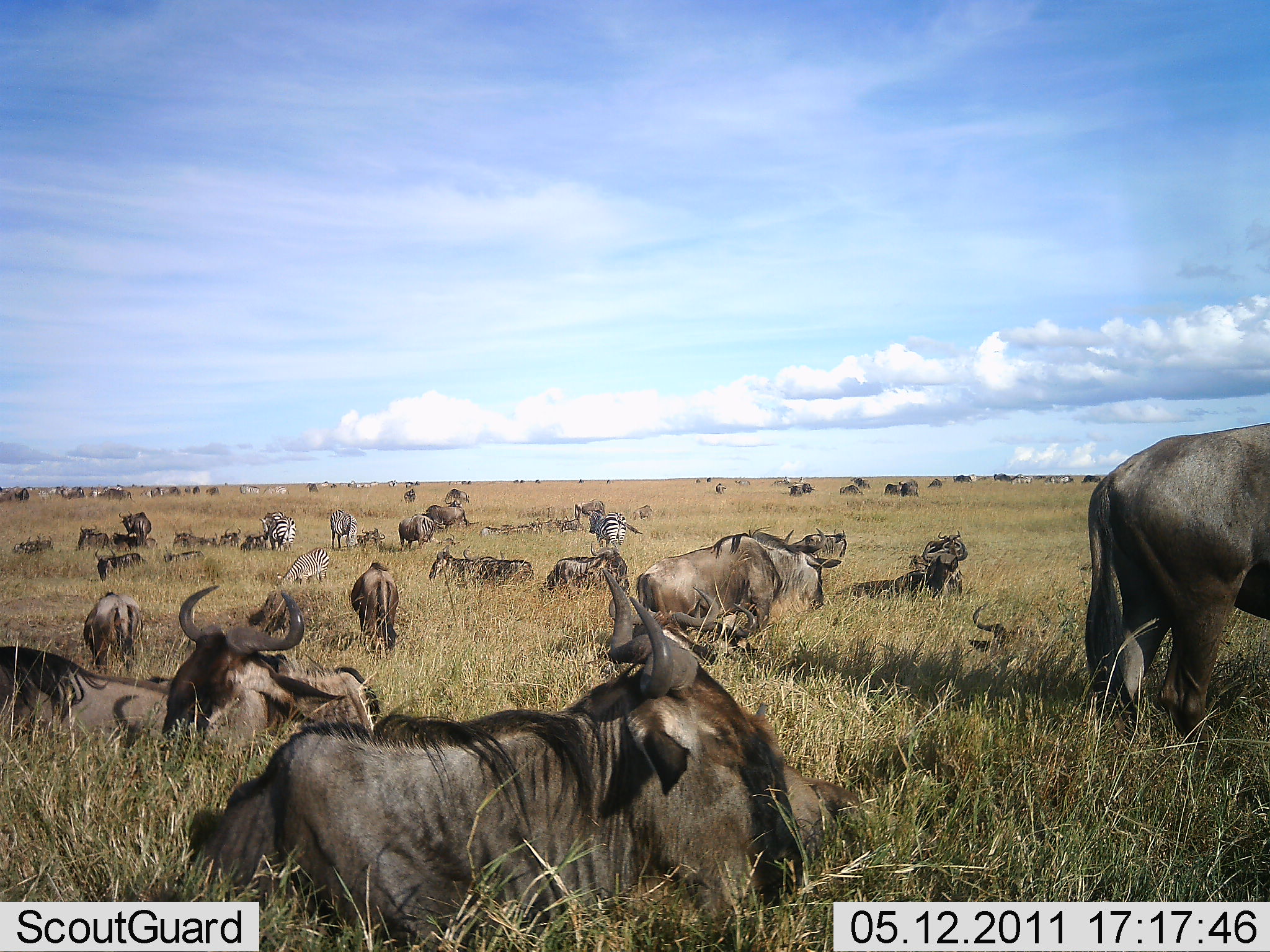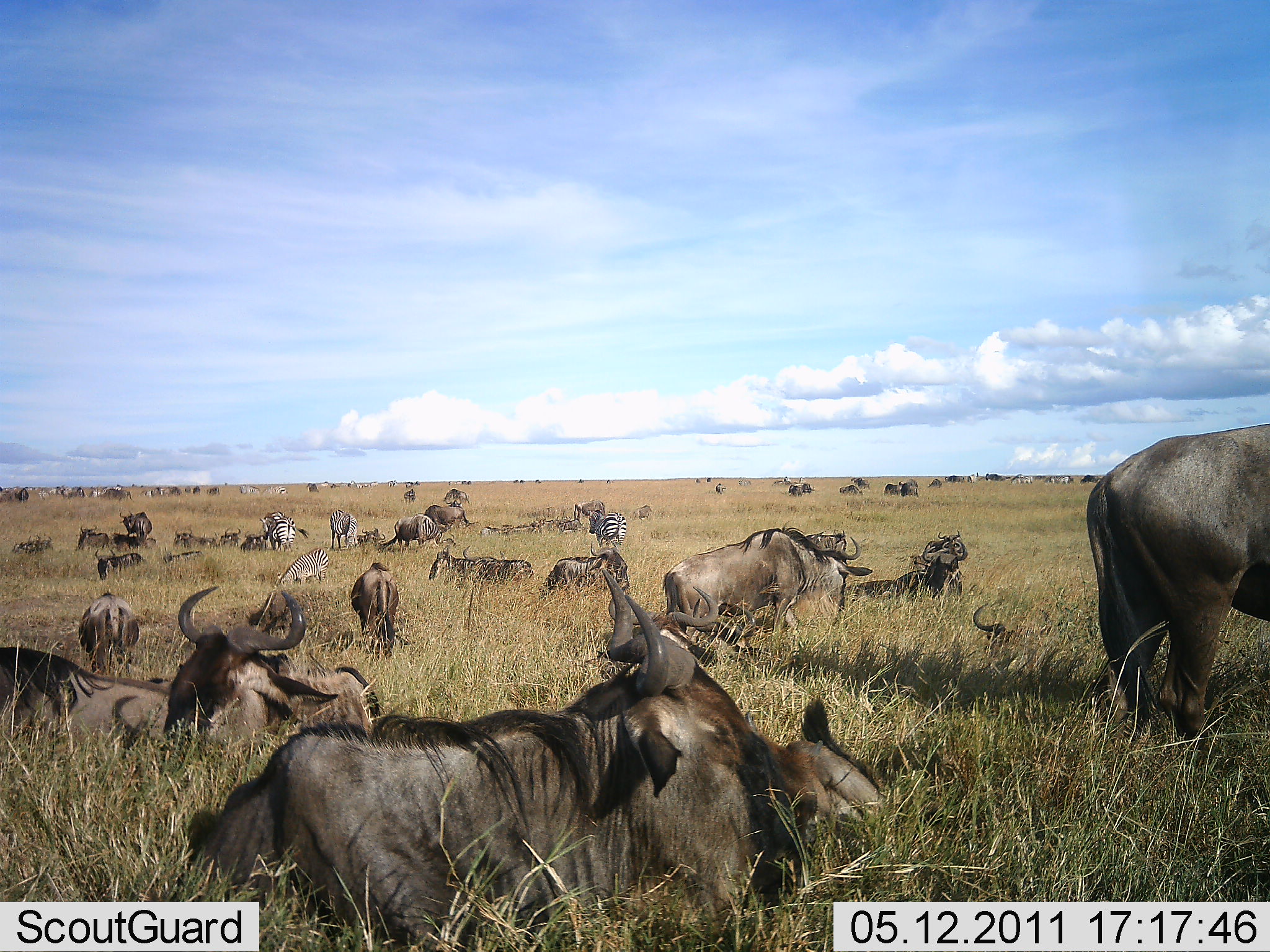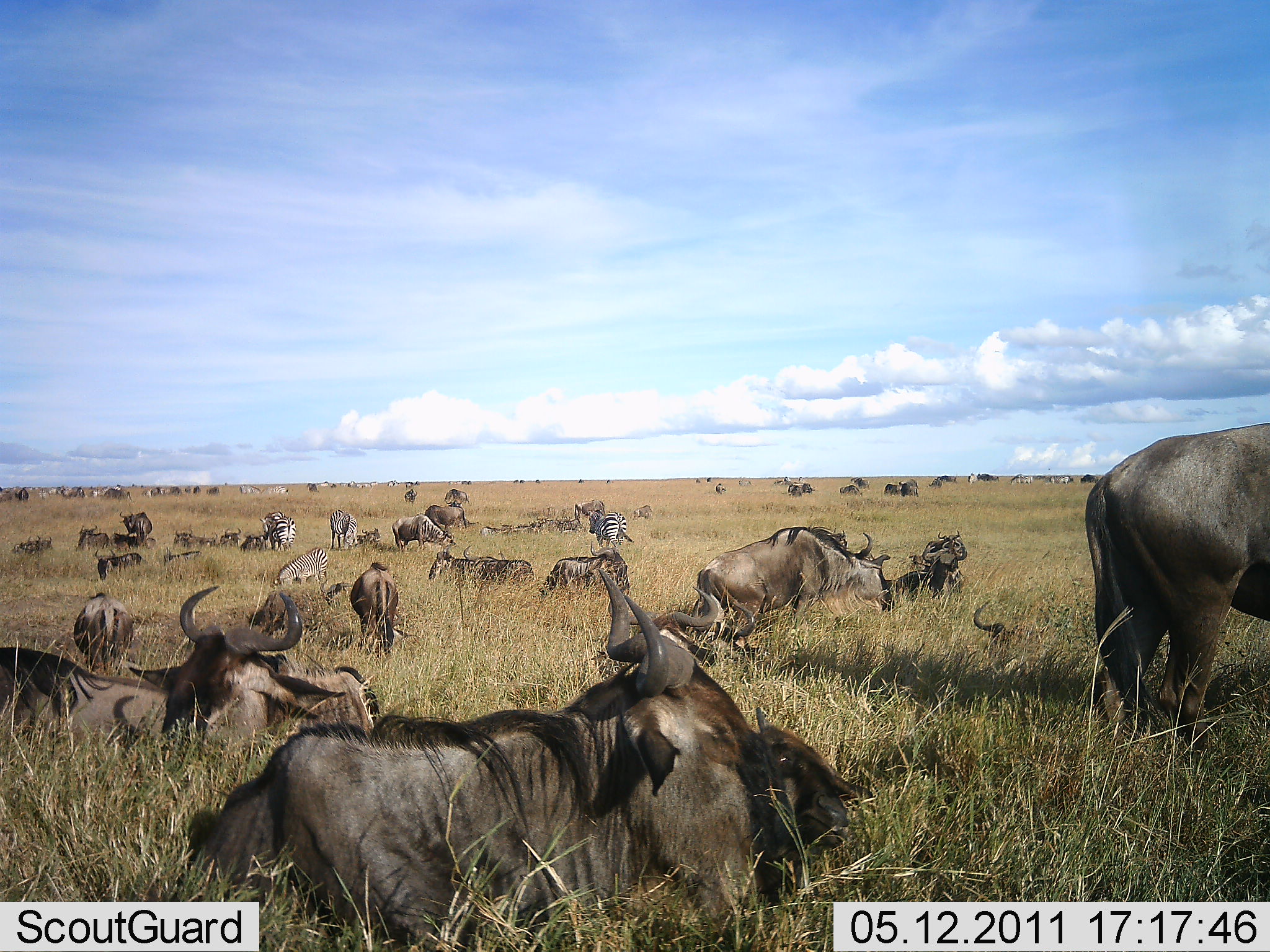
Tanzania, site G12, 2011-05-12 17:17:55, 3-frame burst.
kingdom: Animalia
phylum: Chordata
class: Mammalia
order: Artiodactyla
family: Bovidae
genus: Connochaetes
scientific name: Connochaetes taurinus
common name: blue wildebeest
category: wildebeest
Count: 11-50.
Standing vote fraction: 47%.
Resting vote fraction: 100%.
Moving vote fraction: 33%.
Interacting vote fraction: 7%.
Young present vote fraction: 7%.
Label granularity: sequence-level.